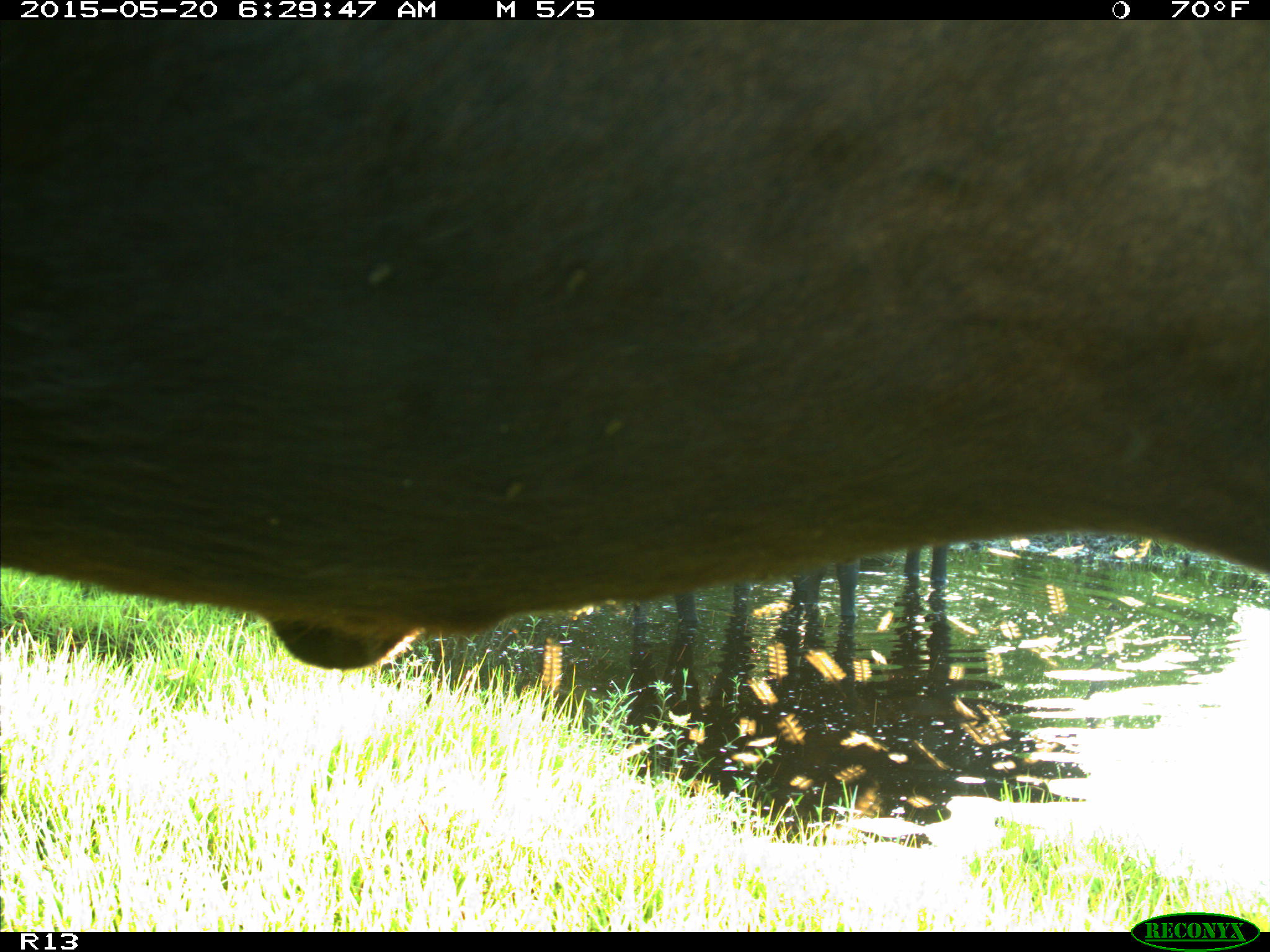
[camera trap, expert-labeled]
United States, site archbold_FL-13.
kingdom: Animalia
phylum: Chordata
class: Mammalia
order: Artiodactyla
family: Bovidae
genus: Bos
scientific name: Bos taurus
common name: domestic cow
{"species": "Bos taurus (domestic cow)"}